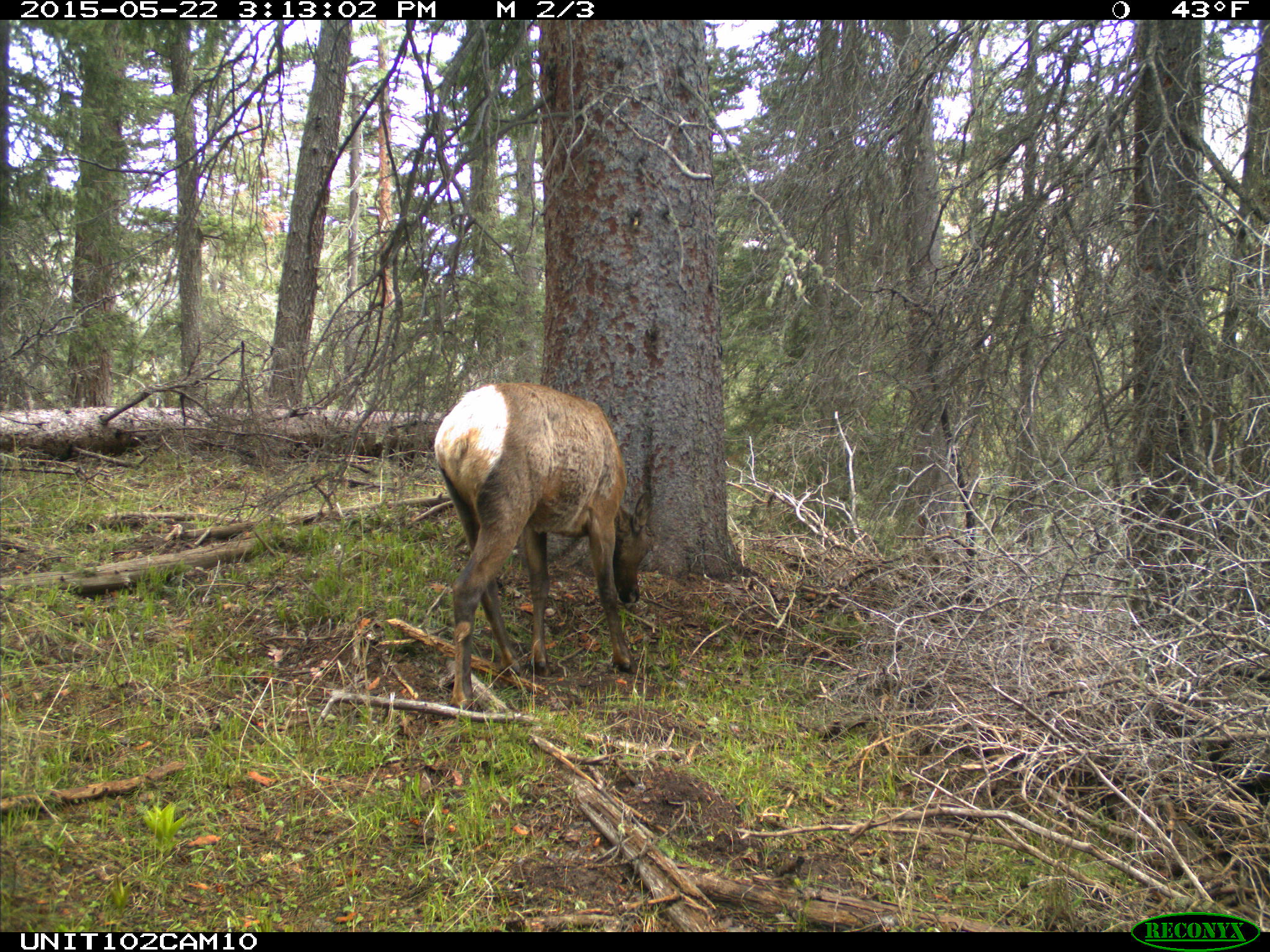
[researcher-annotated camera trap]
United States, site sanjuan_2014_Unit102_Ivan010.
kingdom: Animalia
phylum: Chordata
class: Mammalia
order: Artiodactyla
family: Cervidae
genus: Cervus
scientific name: Cervus elaphus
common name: red deer